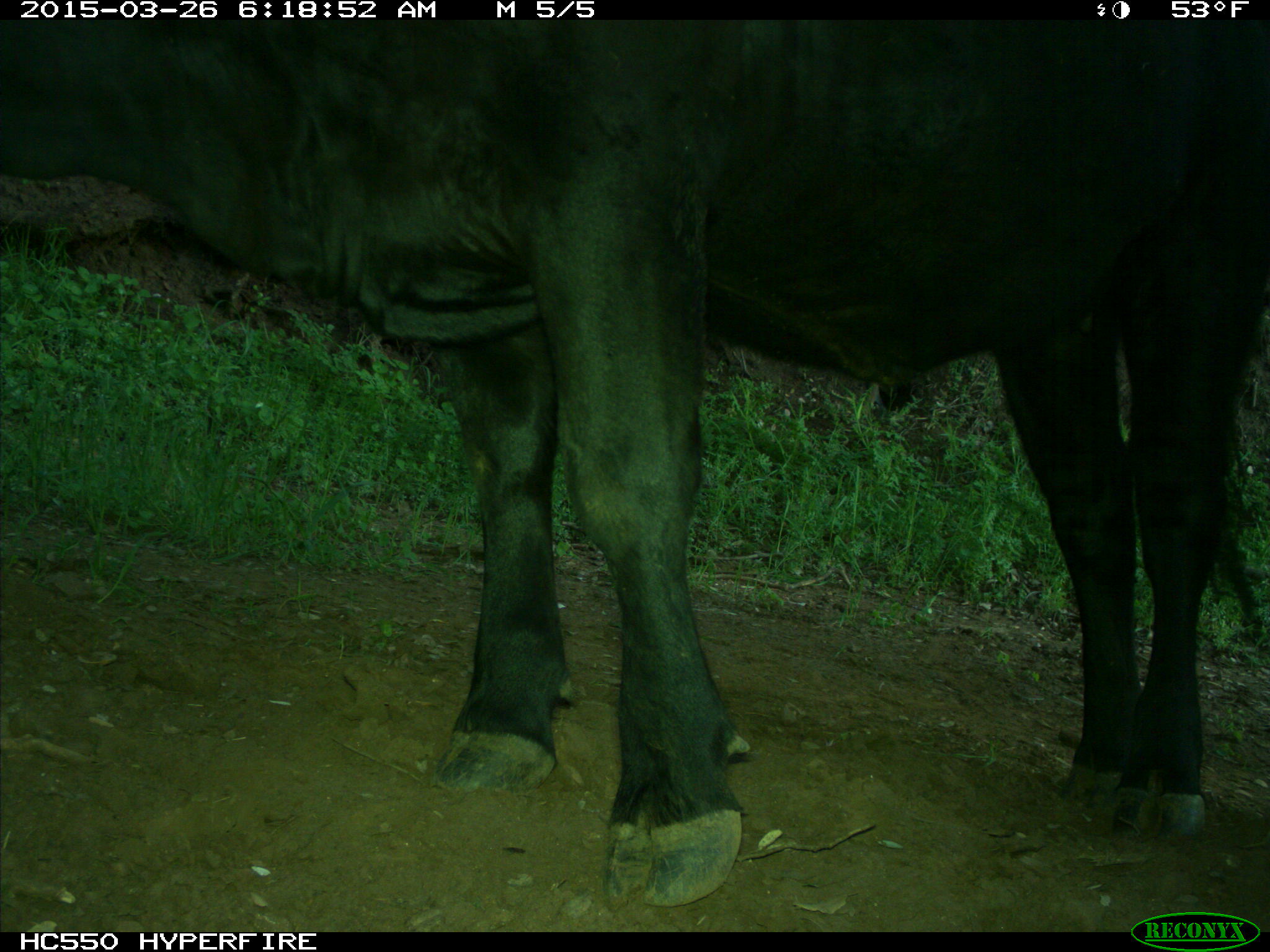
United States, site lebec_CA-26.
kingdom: Animalia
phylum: Chordata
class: Mammalia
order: Artiodactyla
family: Bovidae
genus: Bos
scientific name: Bos taurus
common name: domestic cow